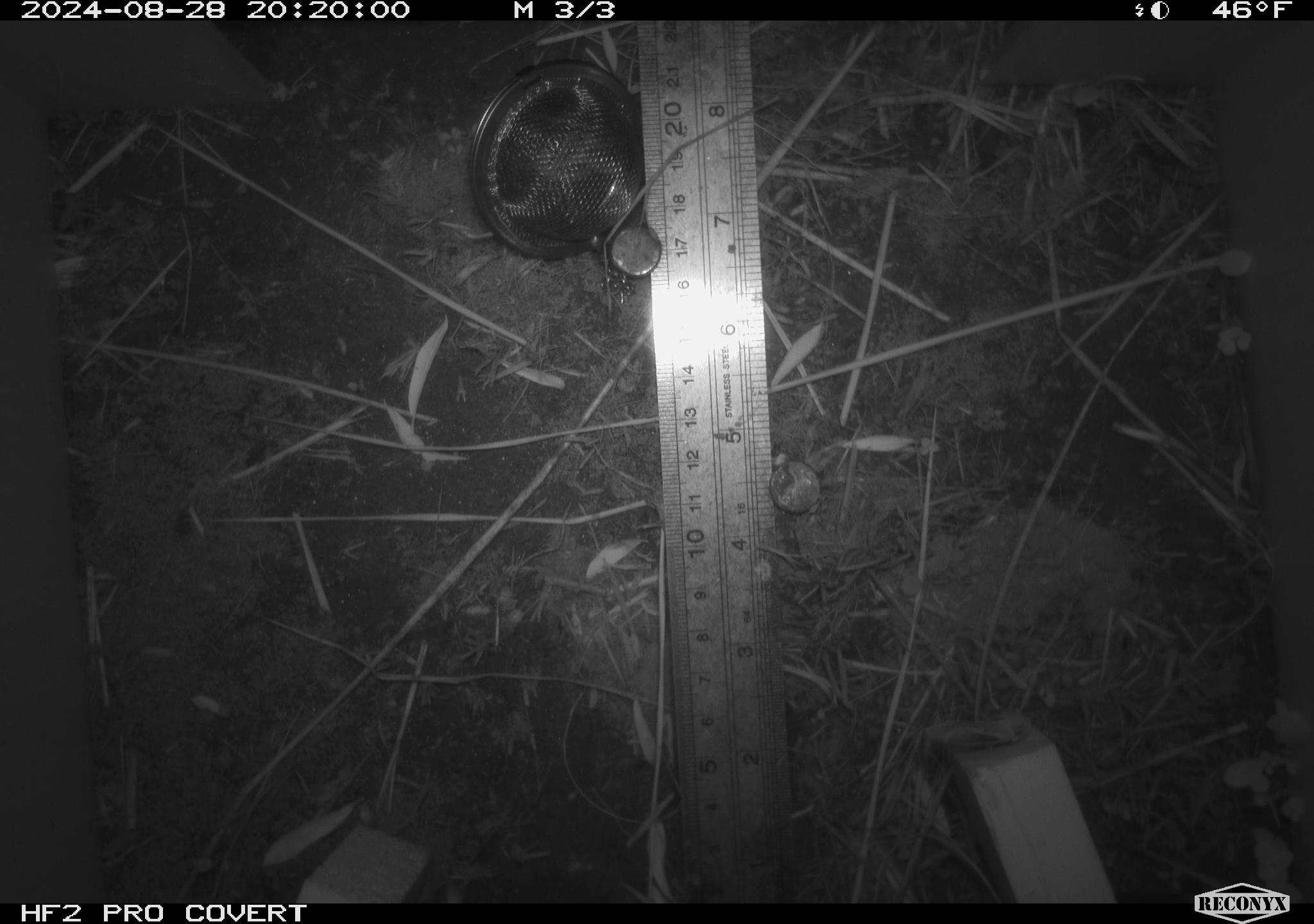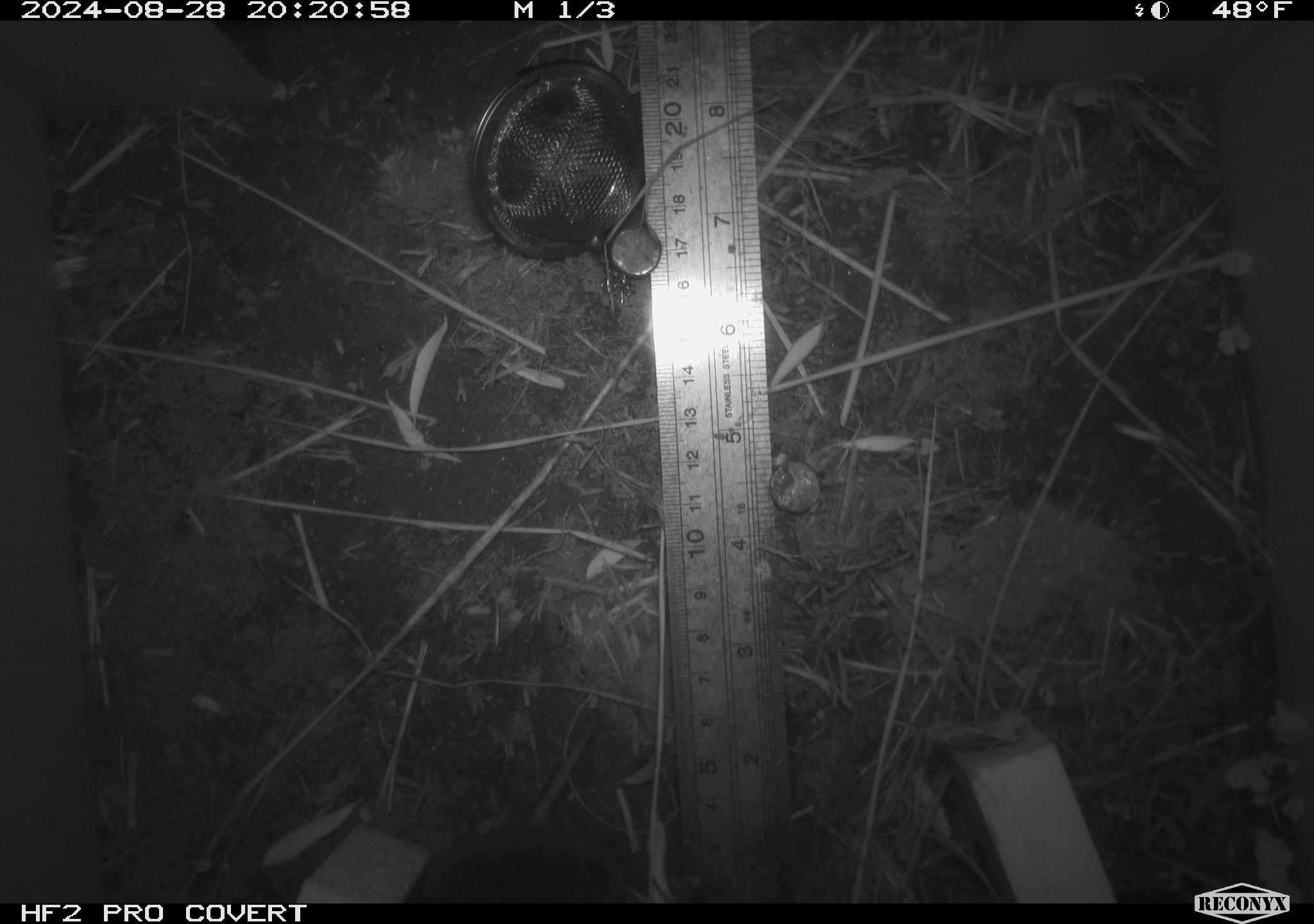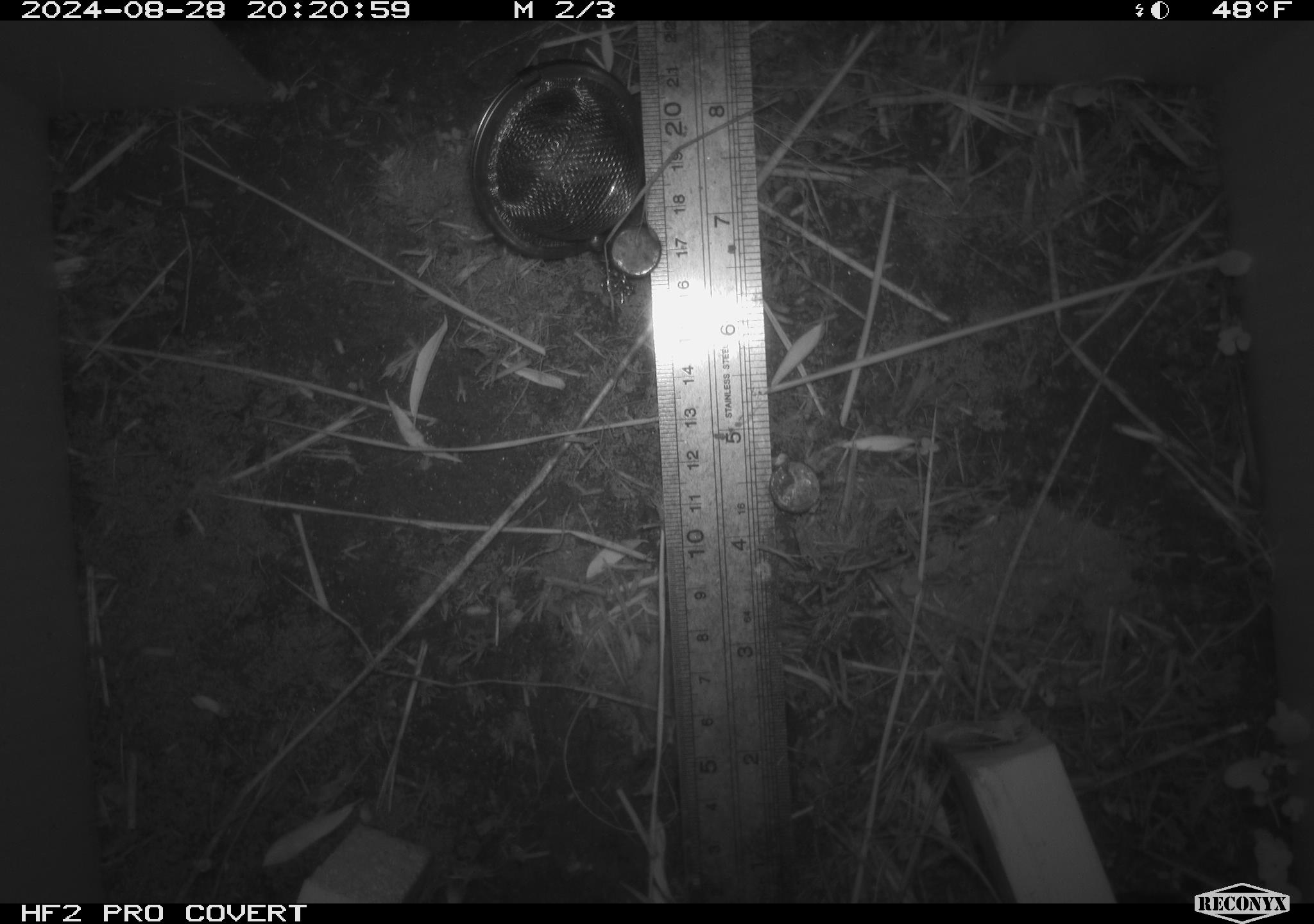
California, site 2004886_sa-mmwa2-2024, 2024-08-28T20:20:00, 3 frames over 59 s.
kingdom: Animalia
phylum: Chordata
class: Mammalia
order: Rodentia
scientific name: Rodentia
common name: mouse species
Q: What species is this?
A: Mouse species (Rodentia).